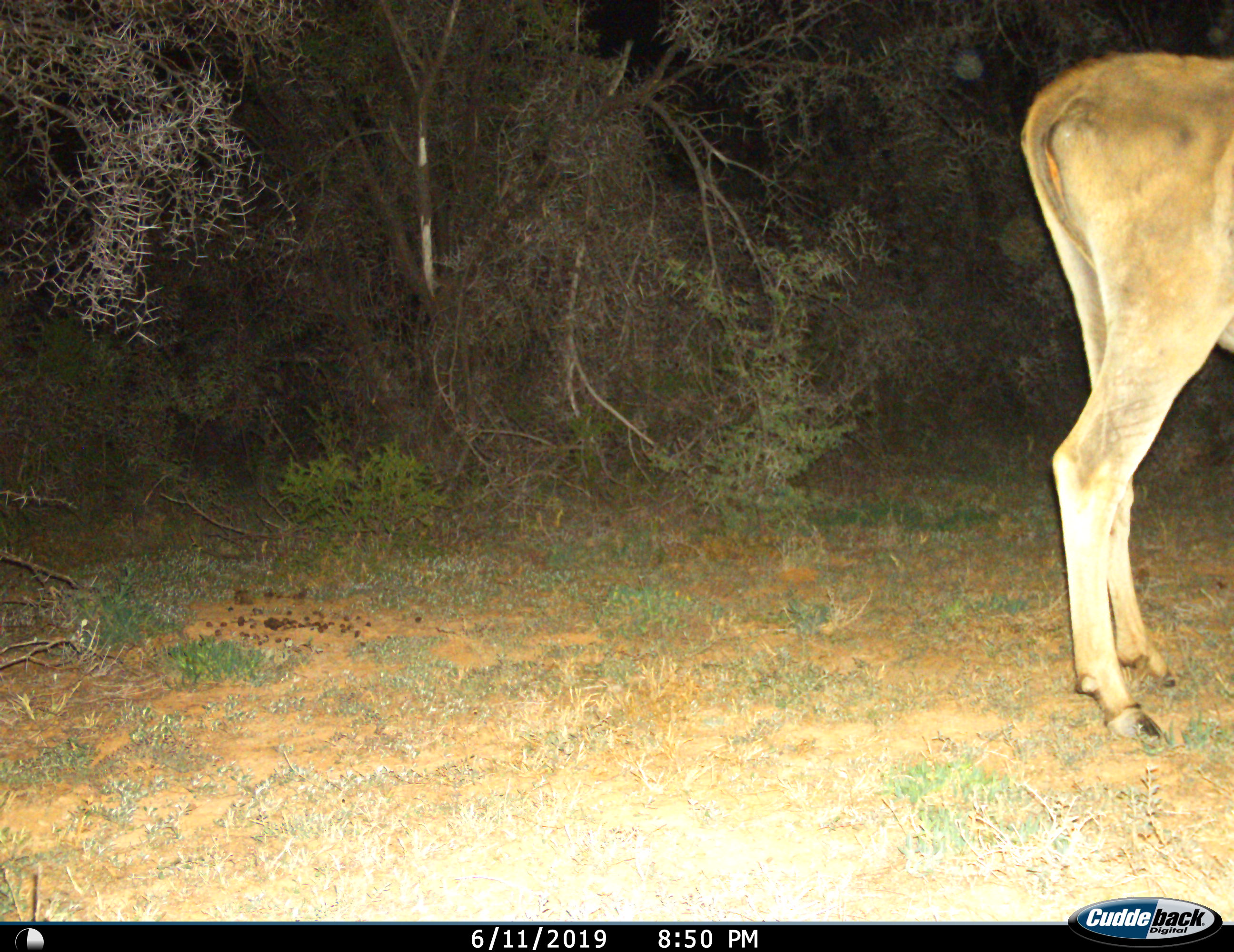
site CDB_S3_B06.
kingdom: Animalia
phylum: Chordata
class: Mammalia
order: Artiodactyla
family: Bovidae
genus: Tragelaphus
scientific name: Tragelaphus oryx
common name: eland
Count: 1.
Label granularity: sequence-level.